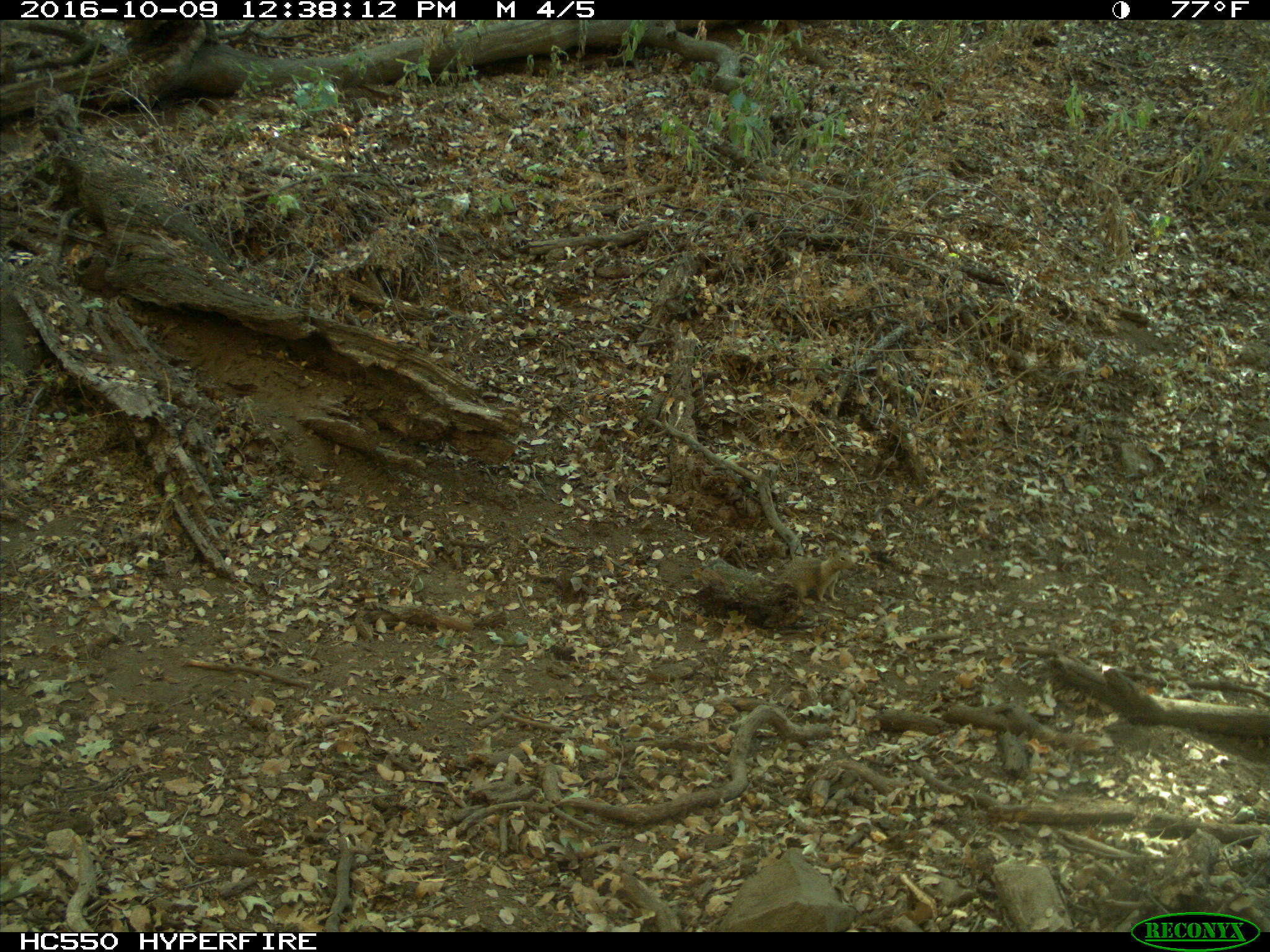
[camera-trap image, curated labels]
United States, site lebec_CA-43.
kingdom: Animalia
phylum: Chordata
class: Mammalia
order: Rodentia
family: Sciuridae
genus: Otospermophilus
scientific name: Otospermophilus beecheyi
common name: california ground squirrel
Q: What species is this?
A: Otospermophilus beecheyi (california ground squirrel).